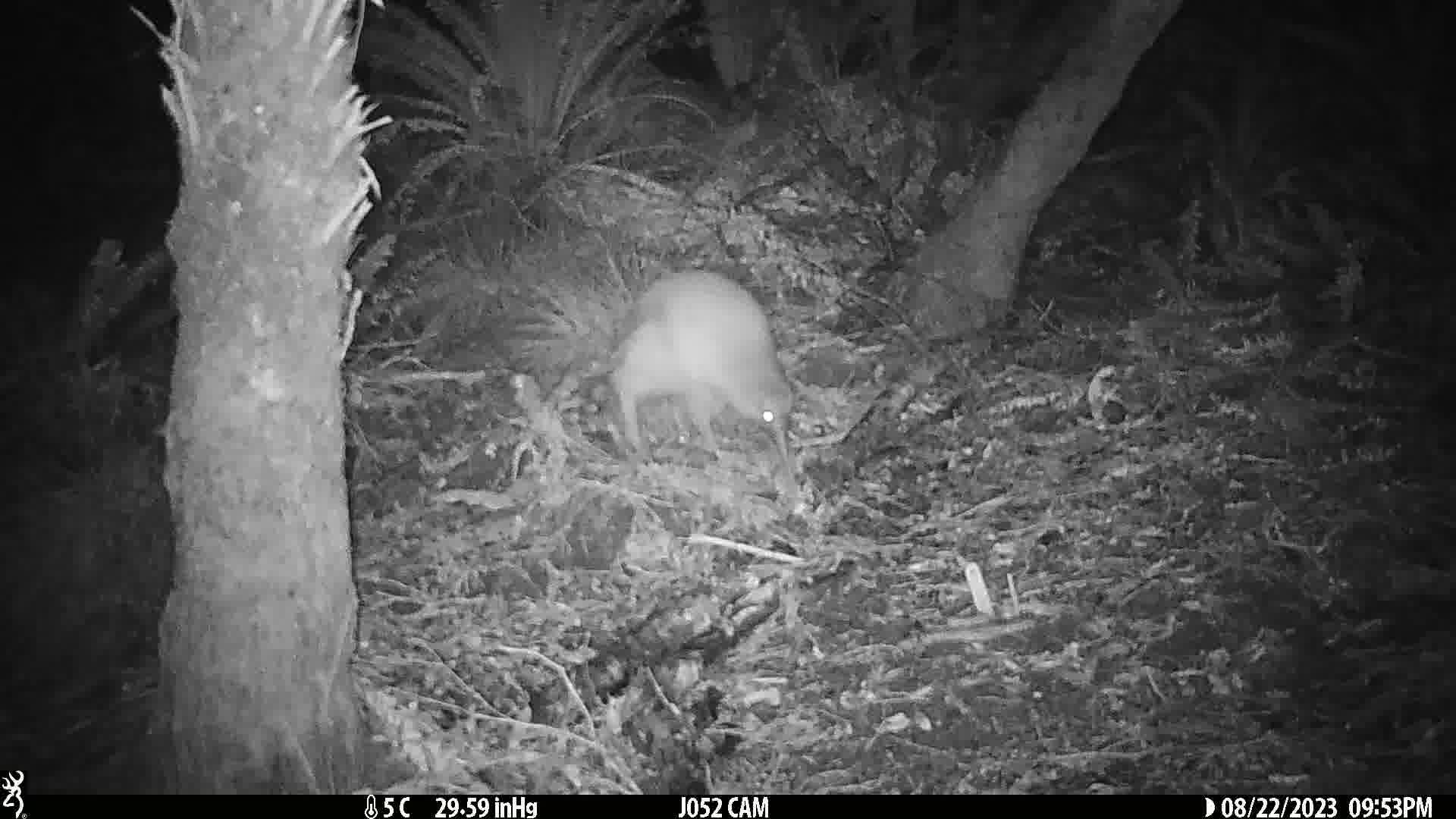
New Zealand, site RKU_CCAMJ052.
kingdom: Animalia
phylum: Chordata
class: Aves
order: Apterygiformes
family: Apterygidae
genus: Apteryx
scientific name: Apteryx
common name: kiwi